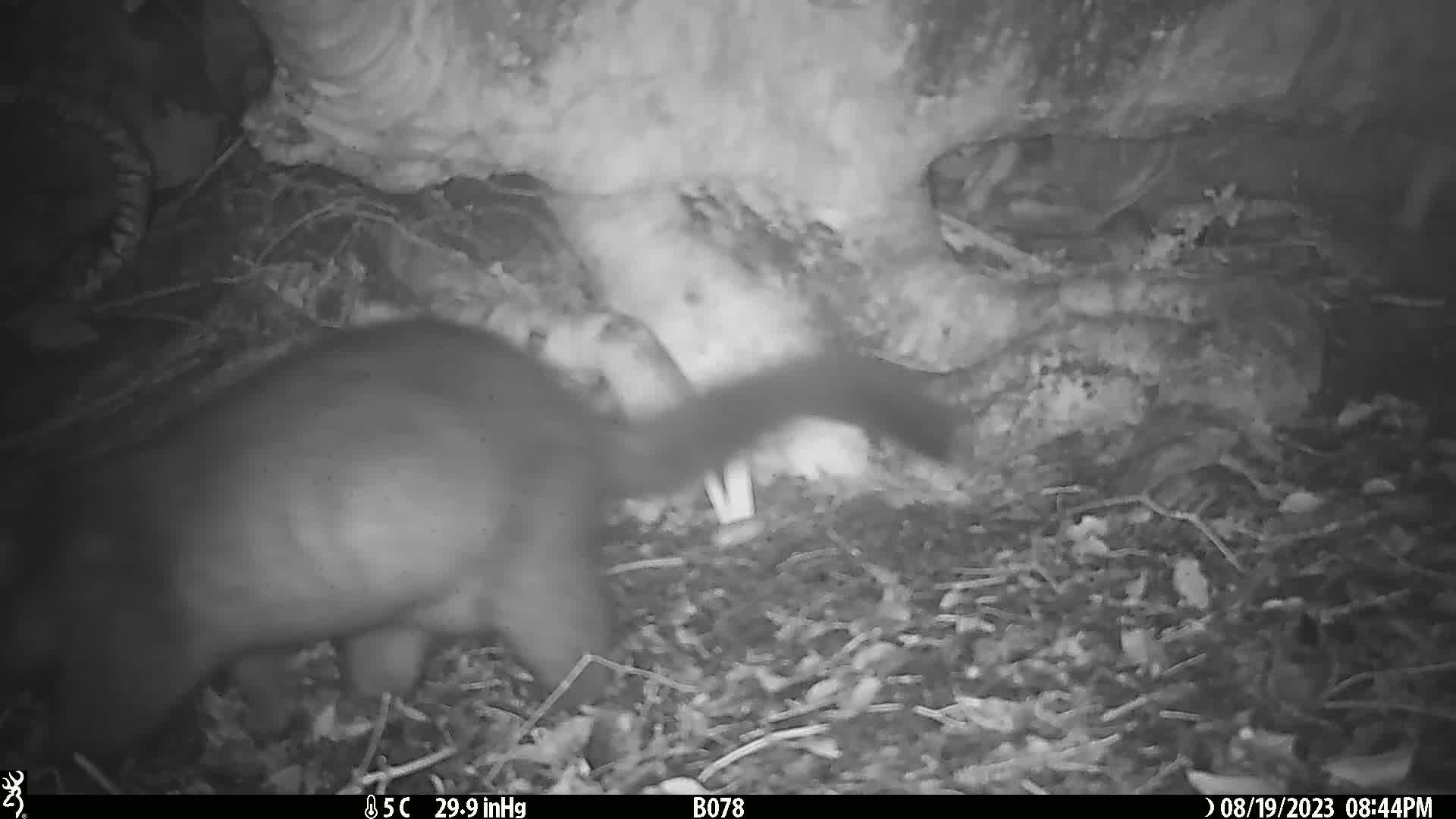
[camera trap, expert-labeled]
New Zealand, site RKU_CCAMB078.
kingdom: Animalia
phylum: Chordata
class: Mammalia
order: Diprotodontia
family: Phalangeridae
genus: Trichosurus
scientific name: Trichosurus vulpecula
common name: common brushtail possum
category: possum